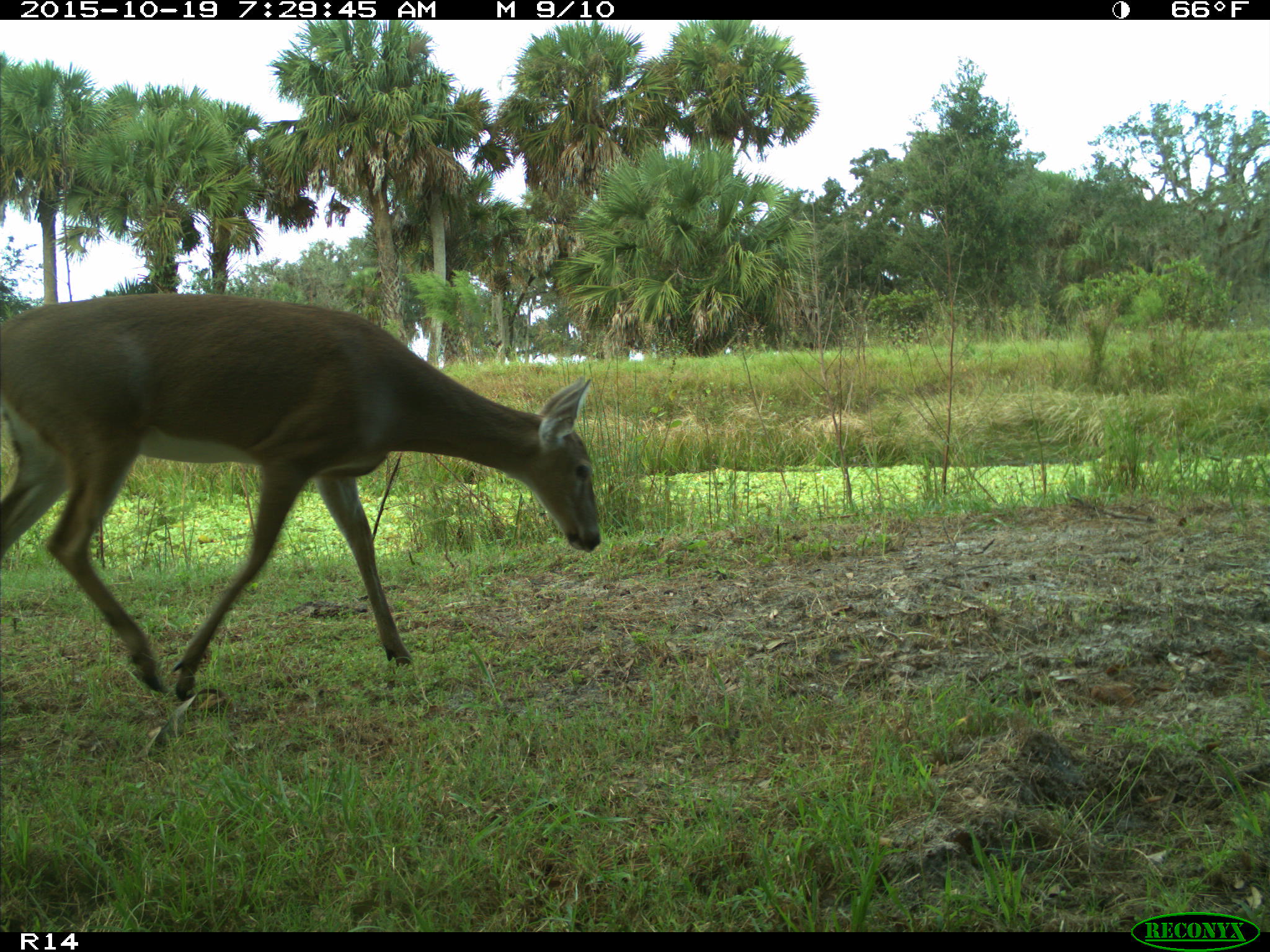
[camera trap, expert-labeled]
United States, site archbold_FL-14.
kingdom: Animalia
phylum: Chordata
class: Mammalia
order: Artiodactyla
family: Cervidae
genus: Odocoileus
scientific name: Odocoileus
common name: deer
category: unidentified deer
Unidentified deer (deer) (Odocoileus).